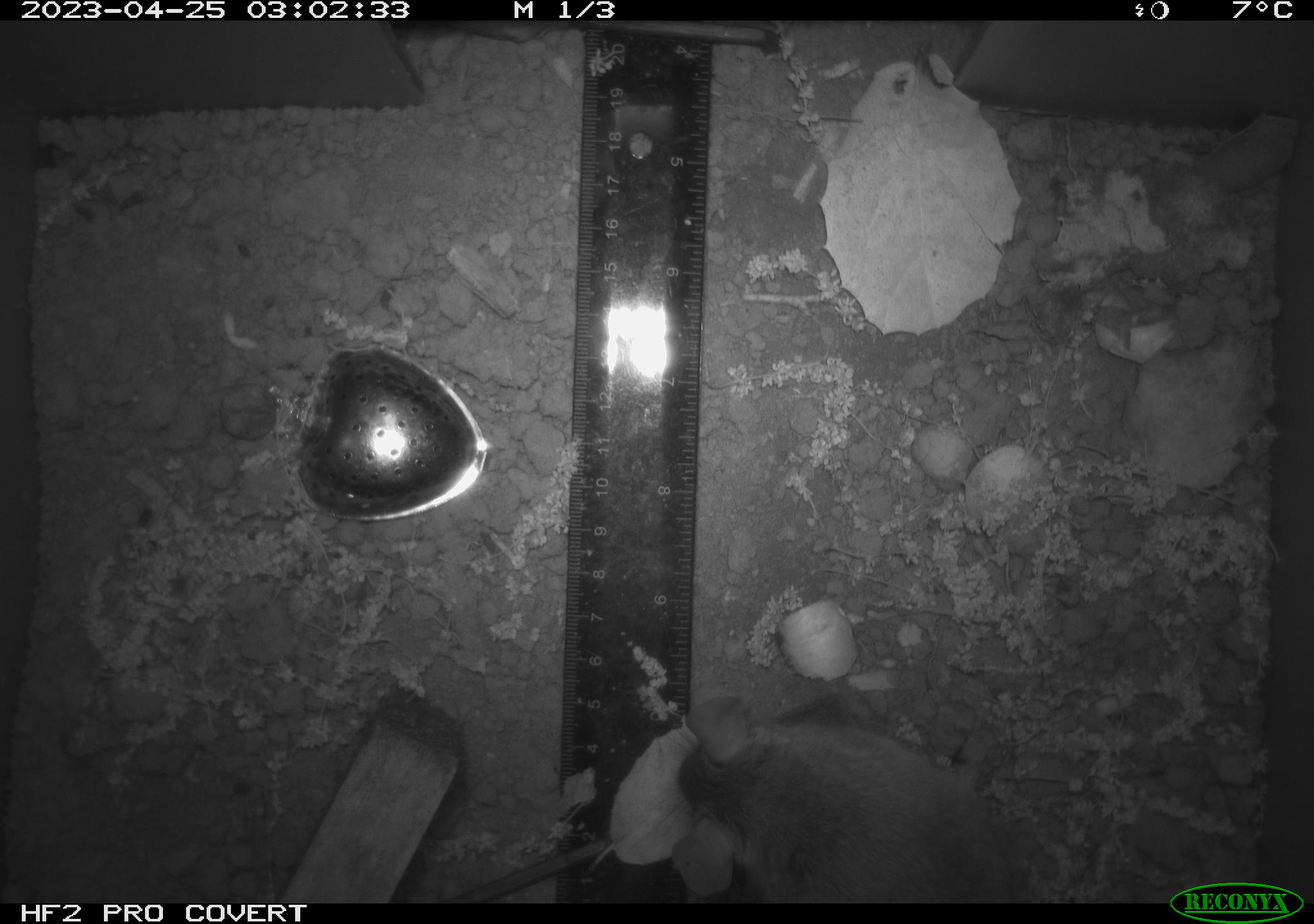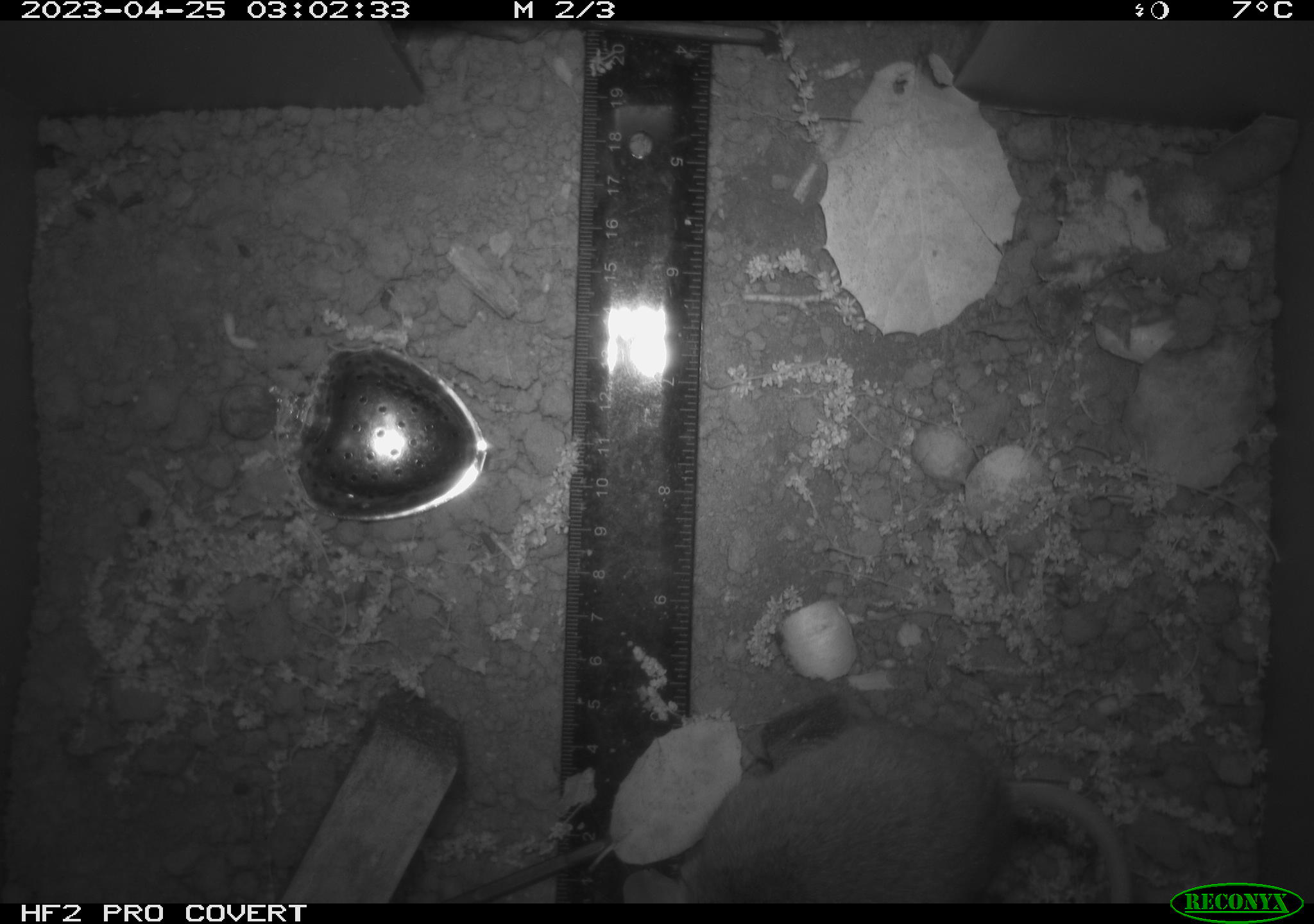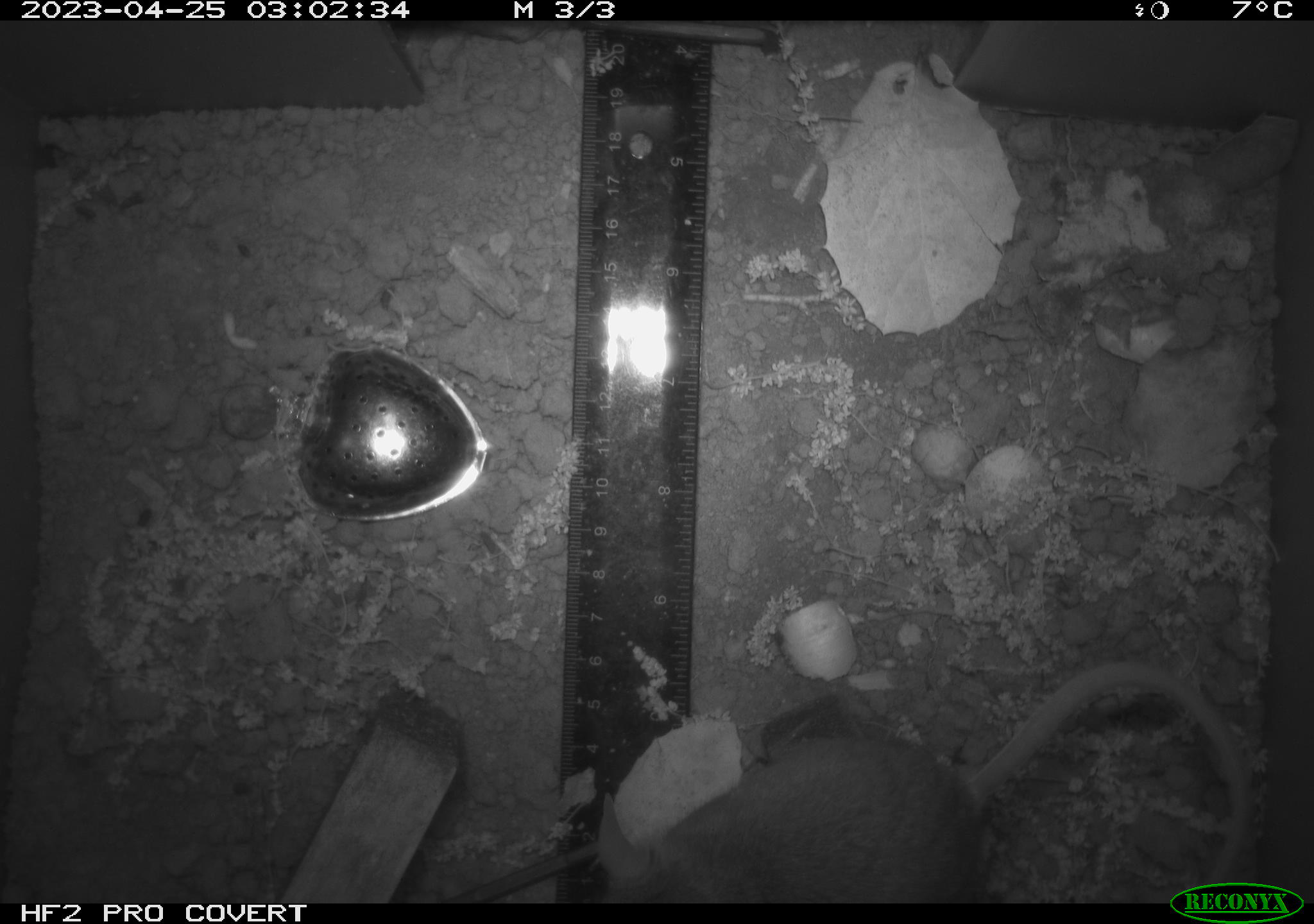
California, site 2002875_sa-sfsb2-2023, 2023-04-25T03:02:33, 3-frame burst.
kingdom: Animalia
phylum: Chordata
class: Mammalia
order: Rodentia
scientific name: Rodentia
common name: mouse species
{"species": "mouse species (Rodentia)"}